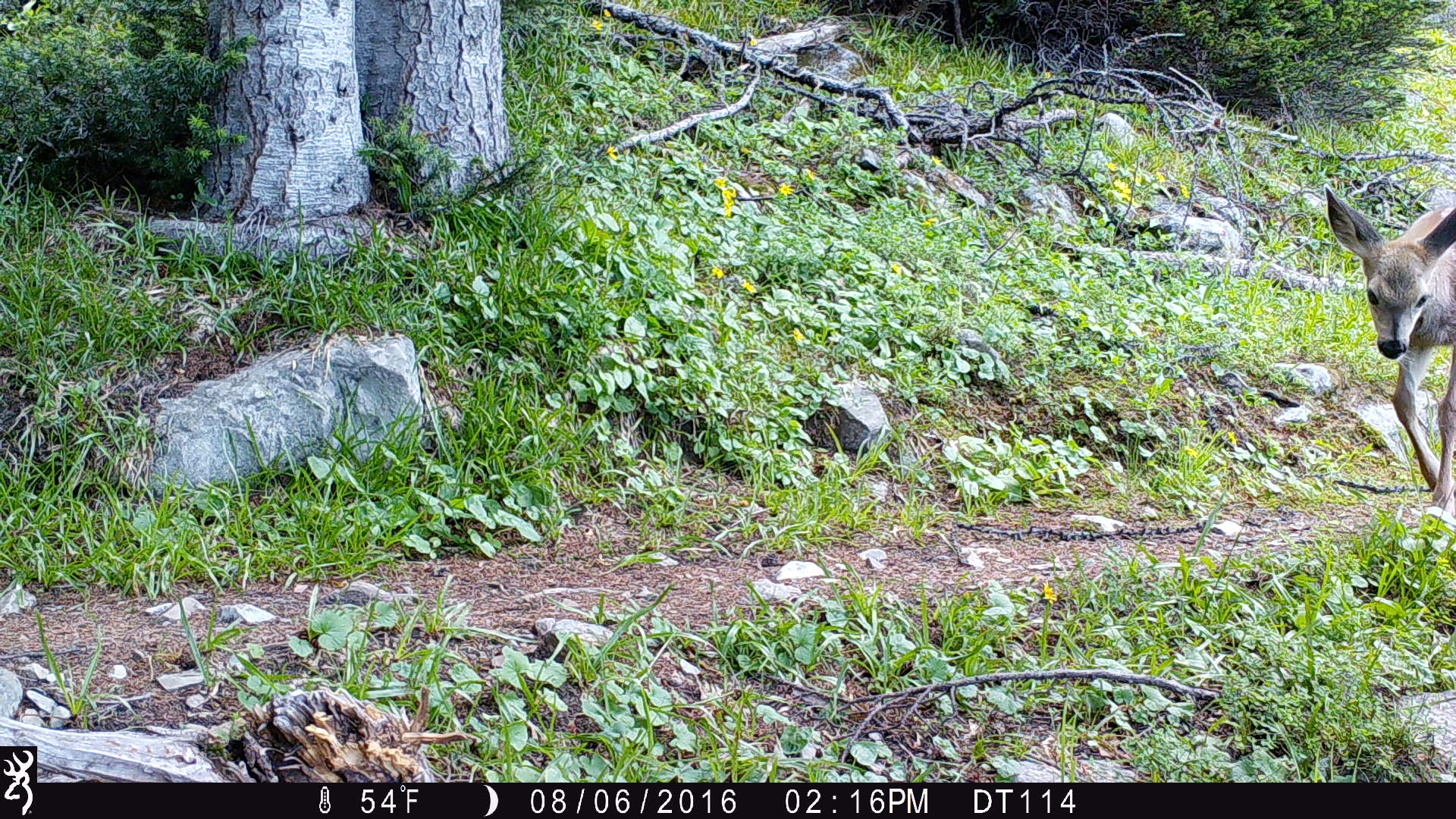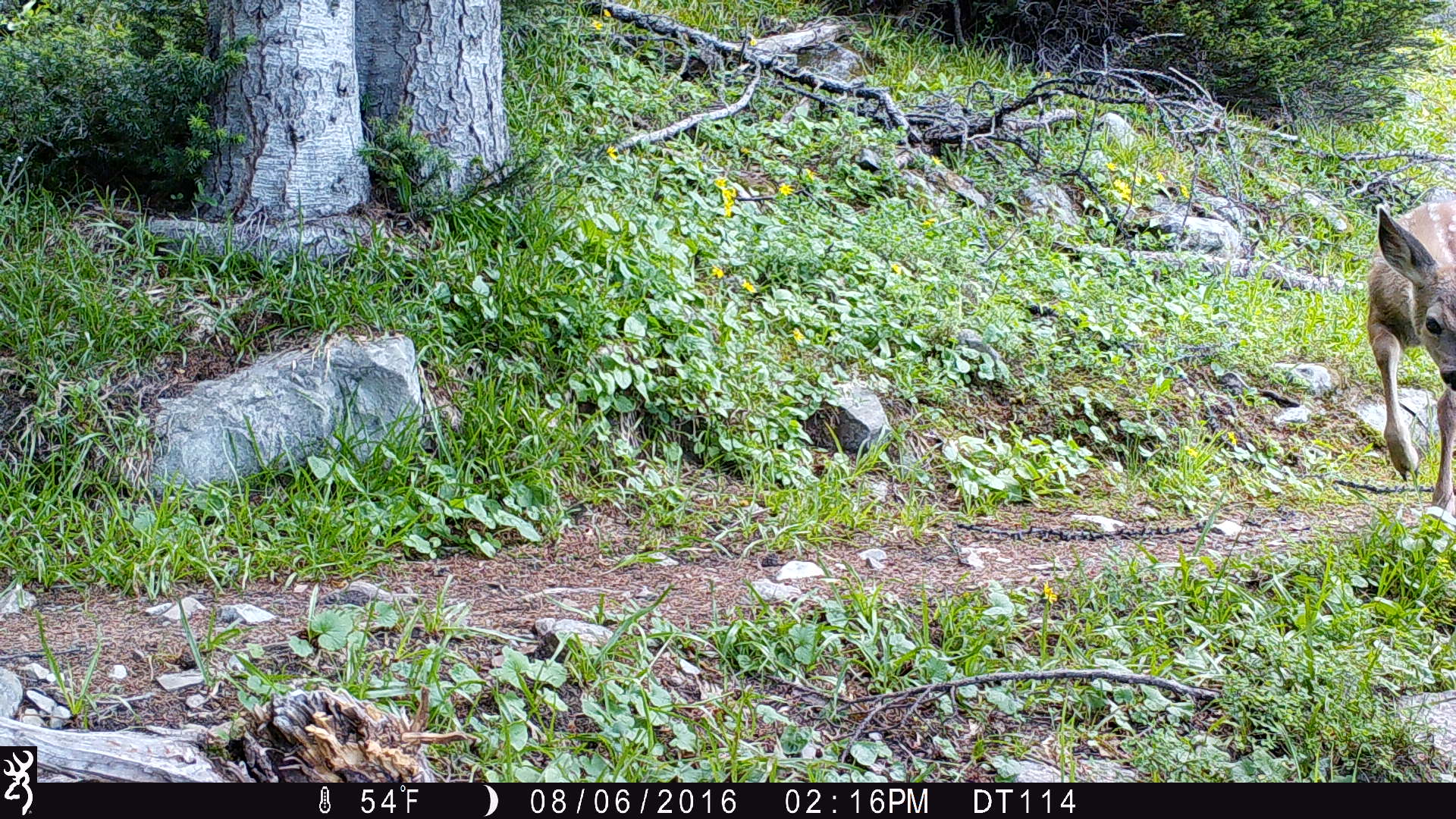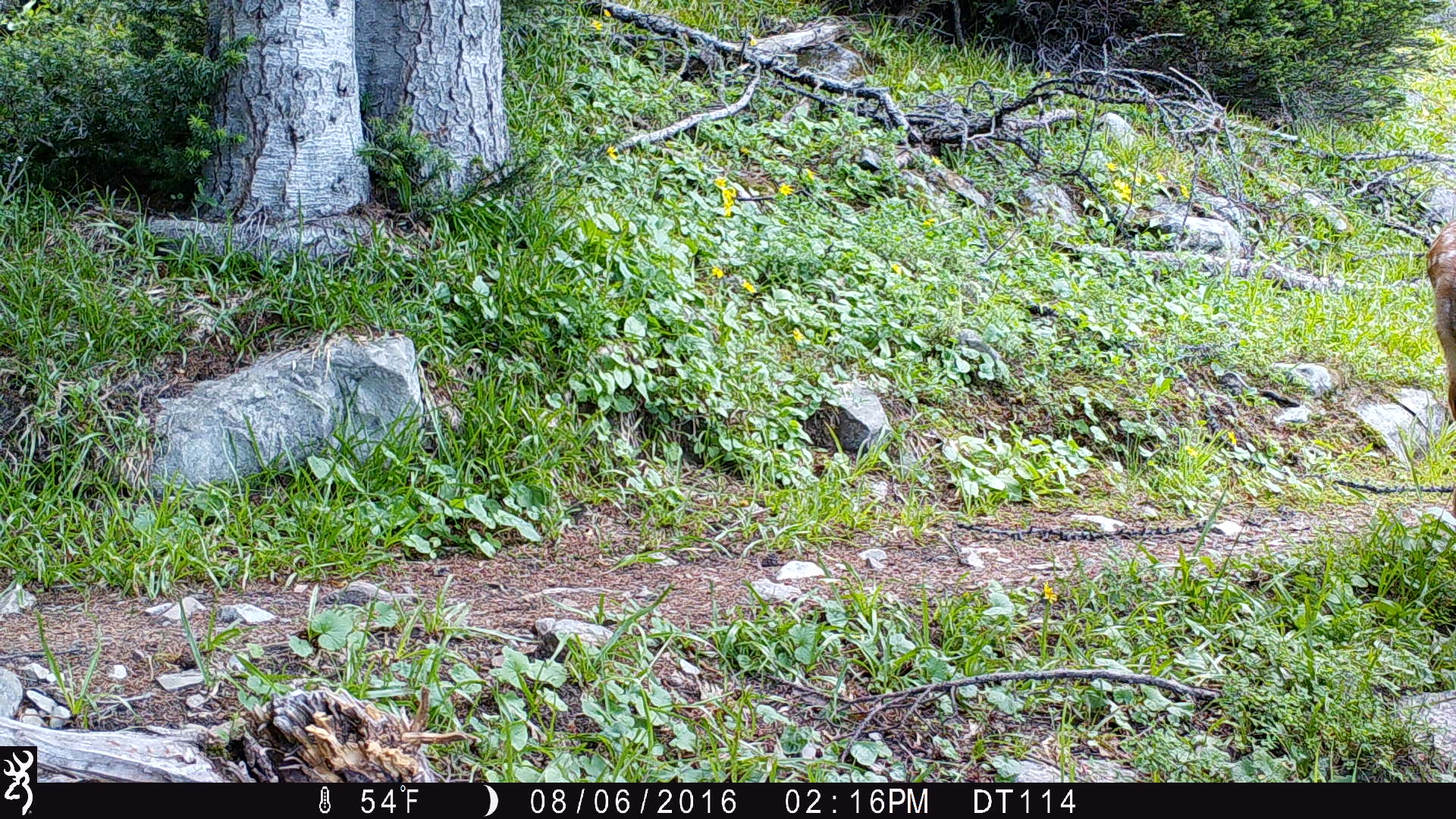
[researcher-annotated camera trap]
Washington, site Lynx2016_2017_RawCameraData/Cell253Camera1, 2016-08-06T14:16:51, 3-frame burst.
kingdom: Animalia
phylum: Chordata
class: Mammalia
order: Artiodactyla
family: Cervidae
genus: Odocoileus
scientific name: Odocoileus hemionus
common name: mule deer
Odocoileus hemionus (mule deer). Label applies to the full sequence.